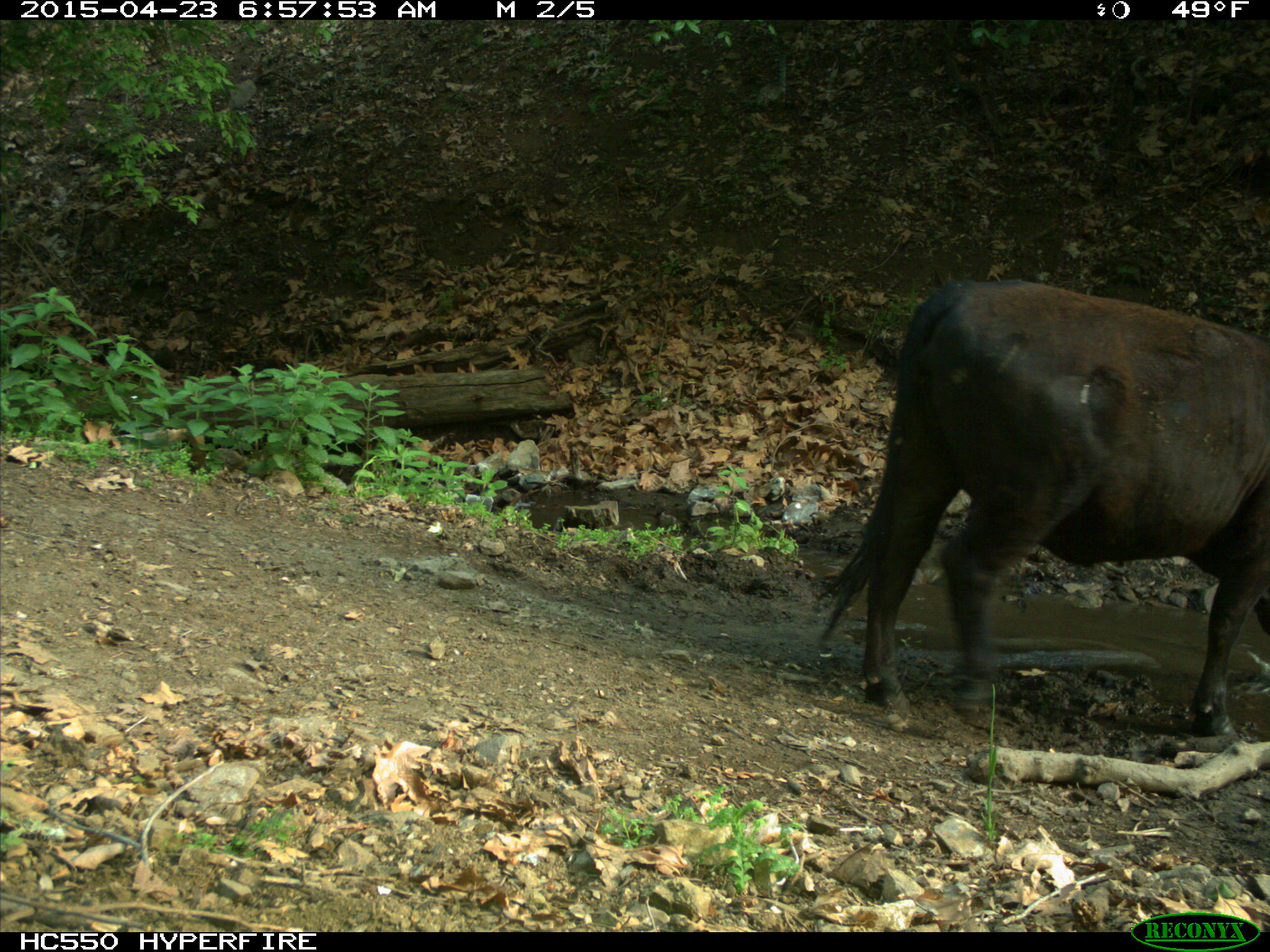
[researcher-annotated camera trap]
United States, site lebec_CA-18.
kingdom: Animalia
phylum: Chordata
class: Mammalia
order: Artiodactyla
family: Bovidae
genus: Bos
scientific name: Bos taurus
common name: domestic cow